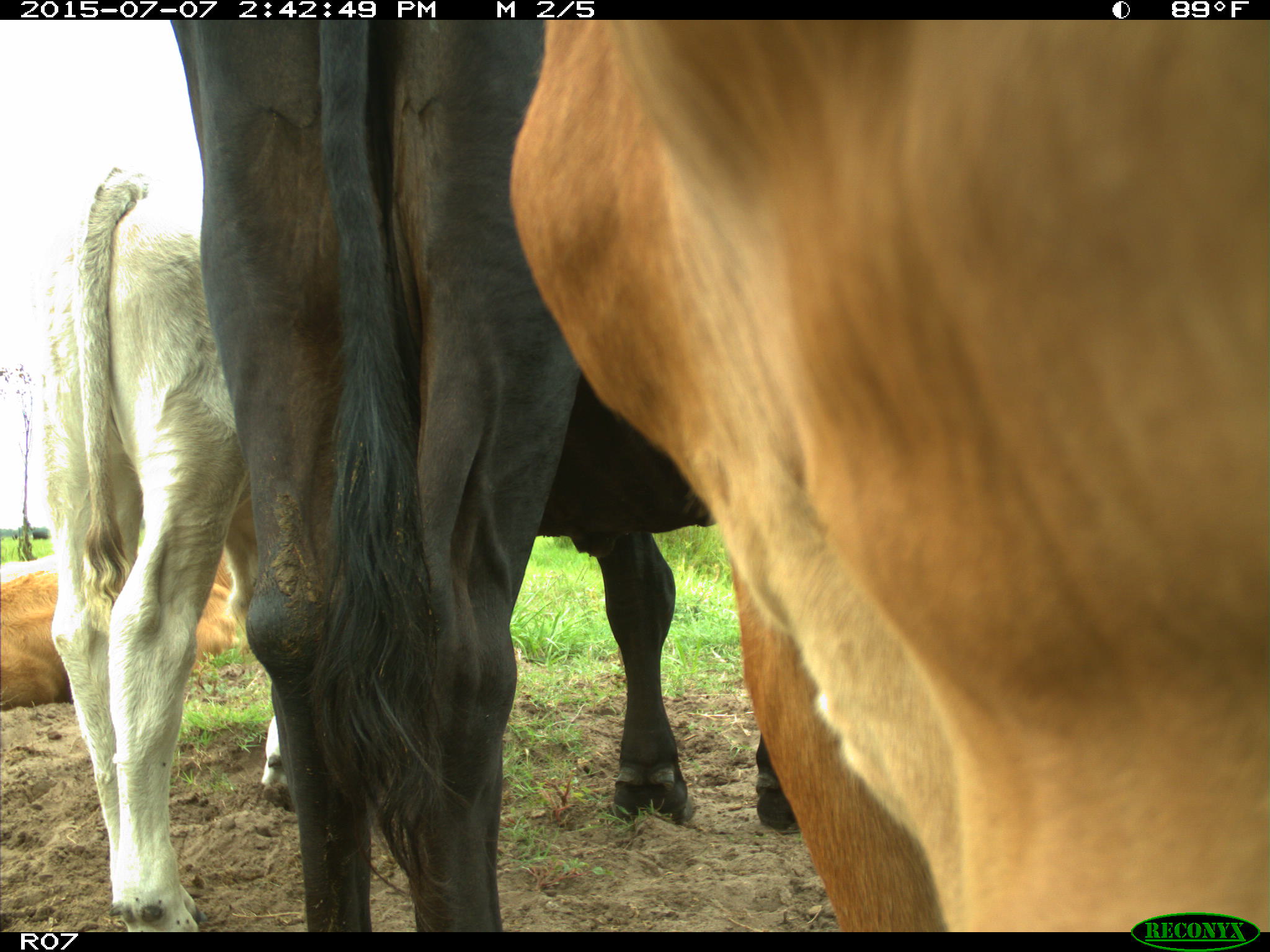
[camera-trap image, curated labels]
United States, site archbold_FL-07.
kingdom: Animalia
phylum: Chordata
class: Mammalia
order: Artiodactyla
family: Bovidae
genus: Bos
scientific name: Bos taurus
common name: domestic cow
Bos taurus (domestic cow).